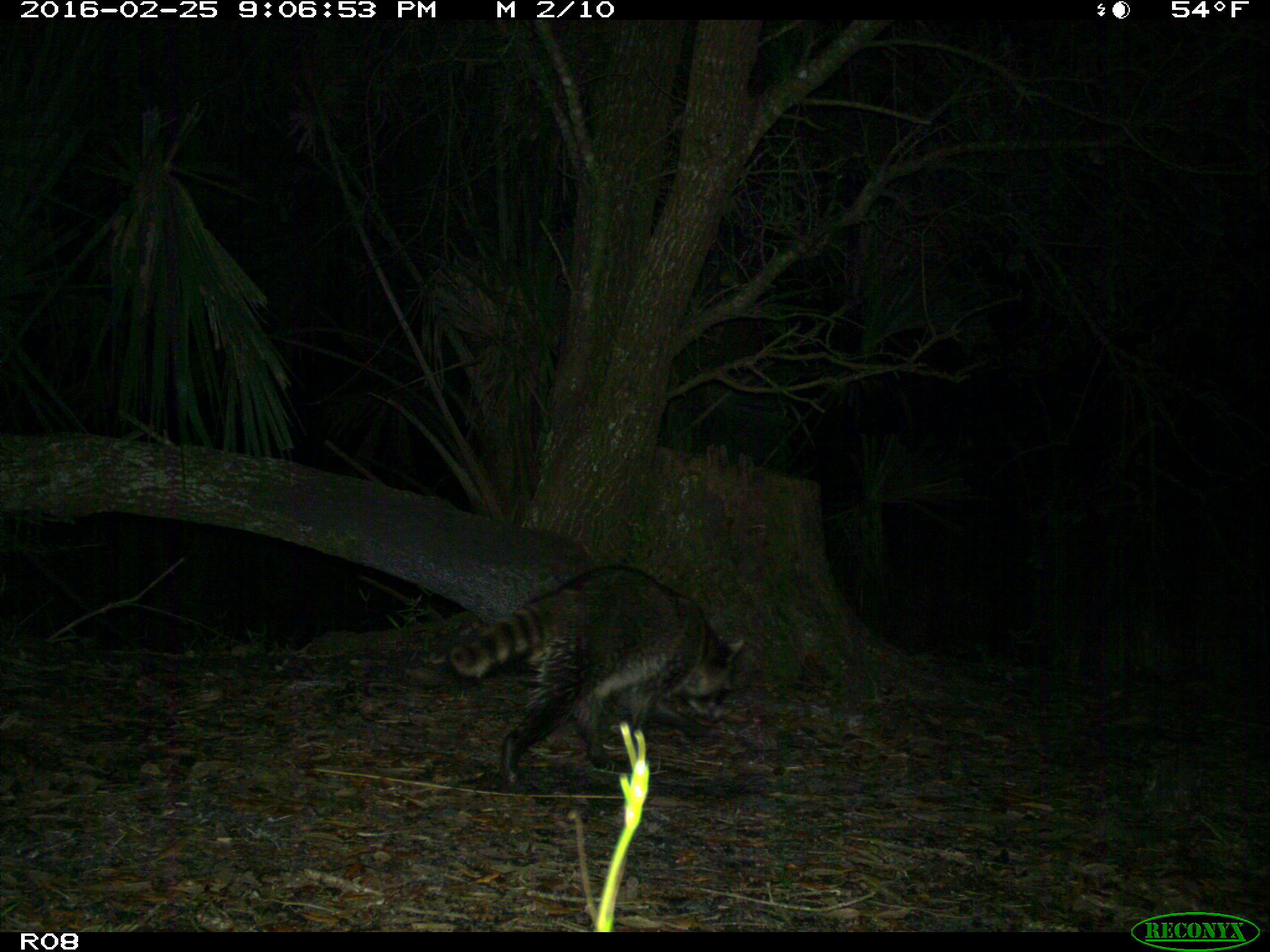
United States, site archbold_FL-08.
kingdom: Animalia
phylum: Chordata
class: Mammalia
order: Carnivora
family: Procyonidae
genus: Procyon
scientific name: Procyon lotor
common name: common raccoon